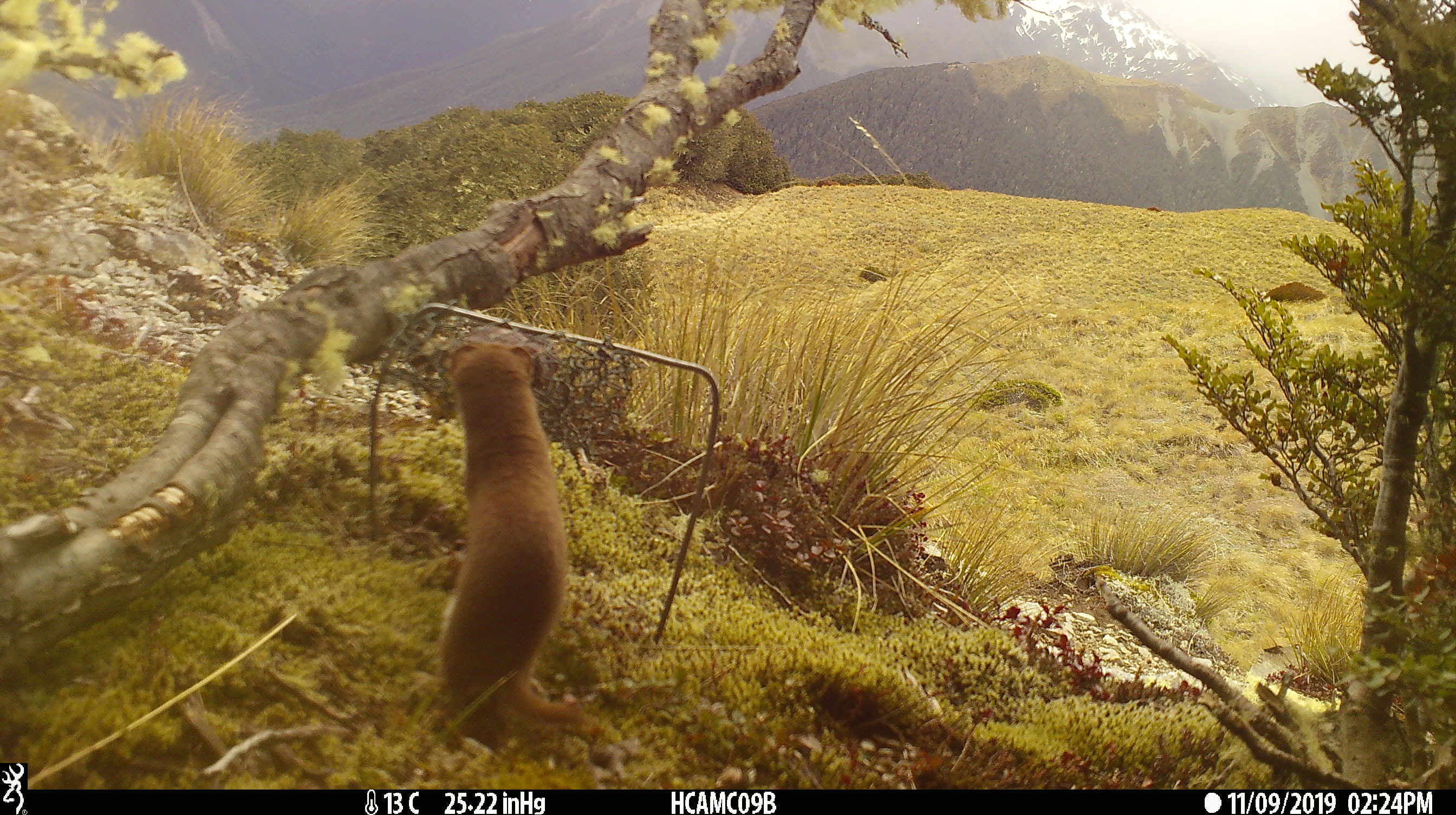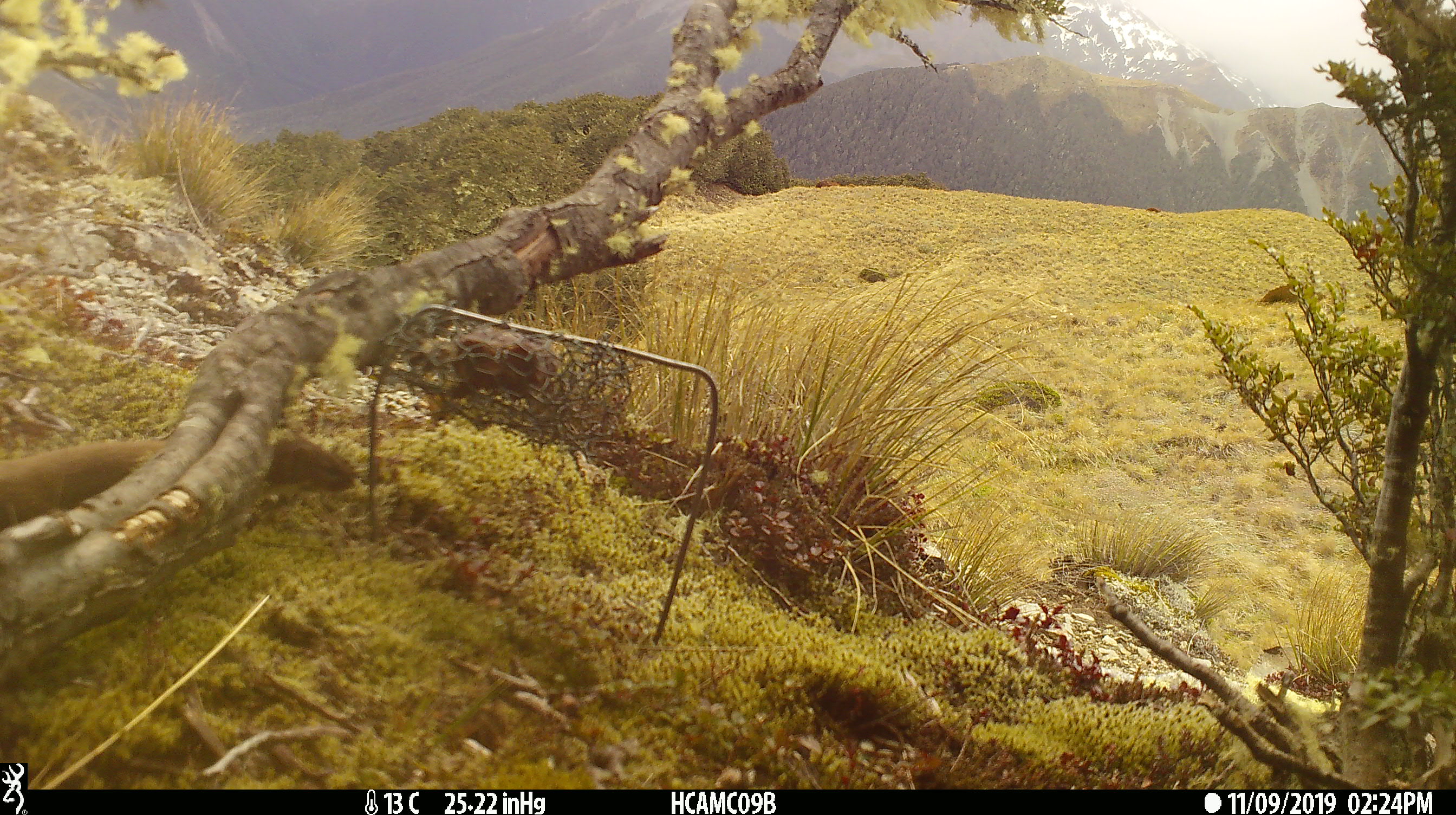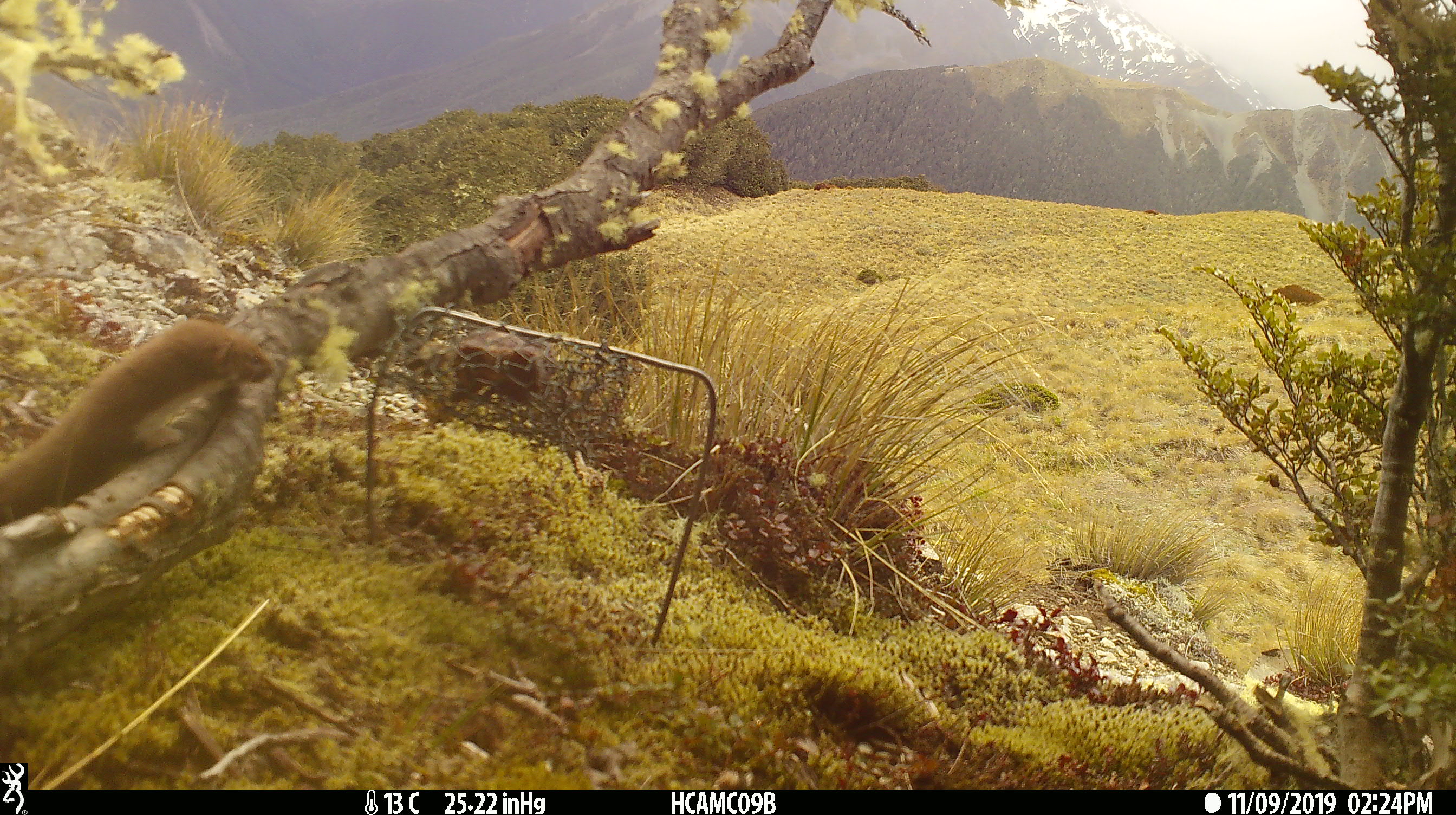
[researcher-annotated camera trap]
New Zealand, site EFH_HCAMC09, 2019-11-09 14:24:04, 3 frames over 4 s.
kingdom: Animalia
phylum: Chordata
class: Mammalia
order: Carnivora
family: Mustelidae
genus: Mustela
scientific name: Mustela nivalis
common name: least weasel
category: weasel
Weasel (least weasel) (Mustela nivalis).